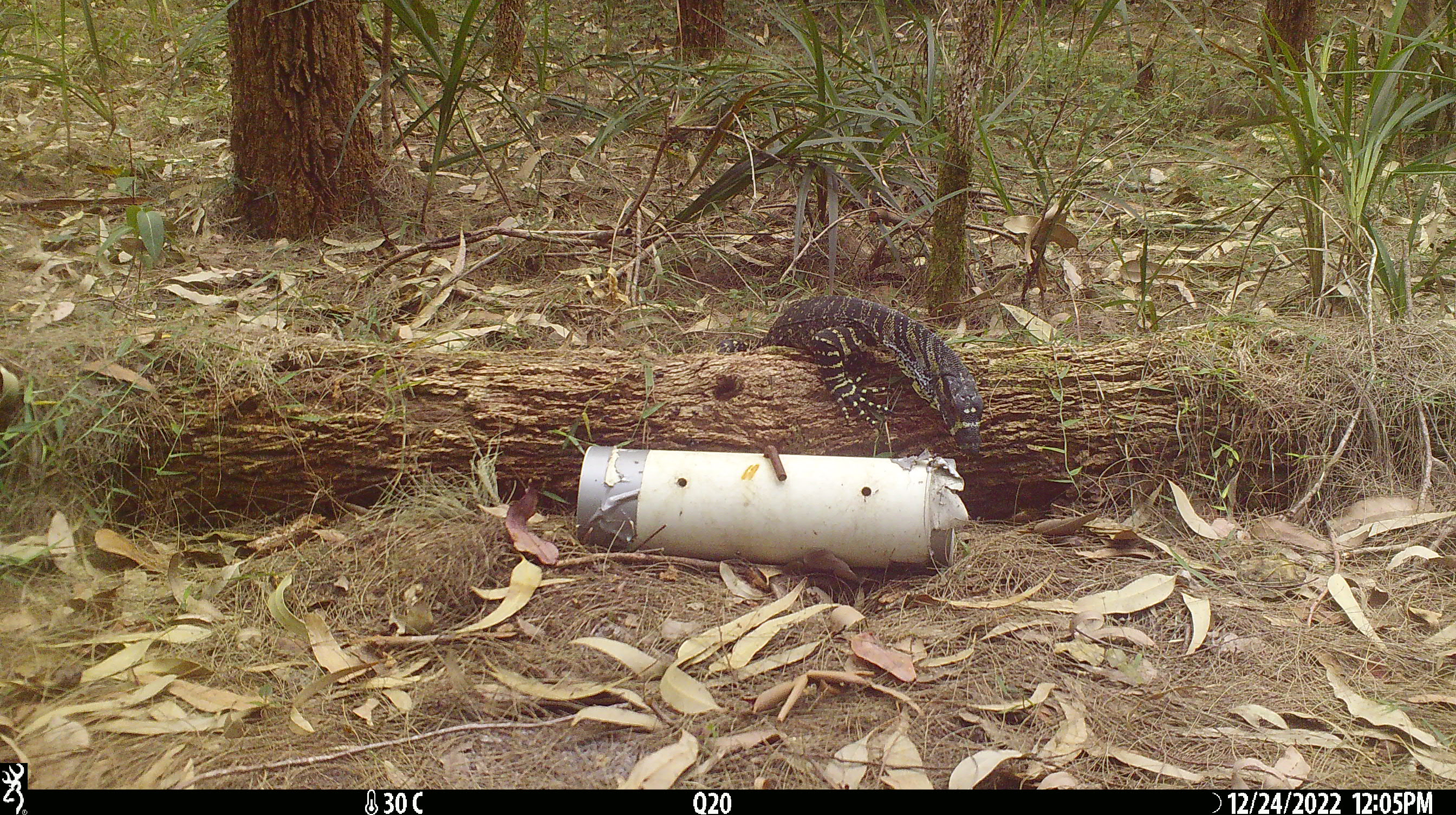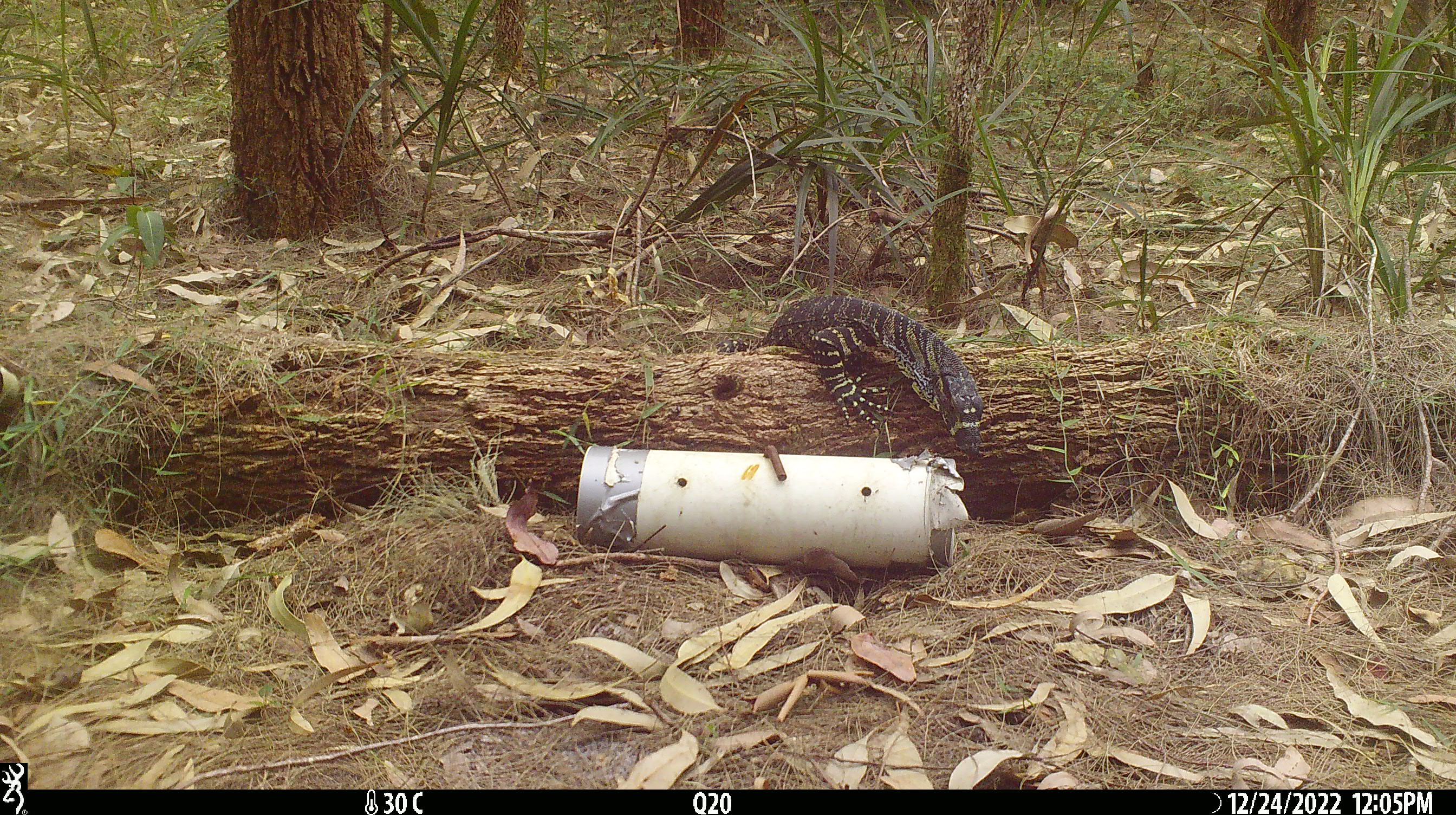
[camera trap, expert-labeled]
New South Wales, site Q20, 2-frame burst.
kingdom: Animalia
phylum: Chordata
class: Reptilia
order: Squamata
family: Varanidae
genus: Varanus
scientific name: Varanus varius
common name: lace monitor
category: goanna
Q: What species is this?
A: Goanna (lace monitor) (Varanus varius).